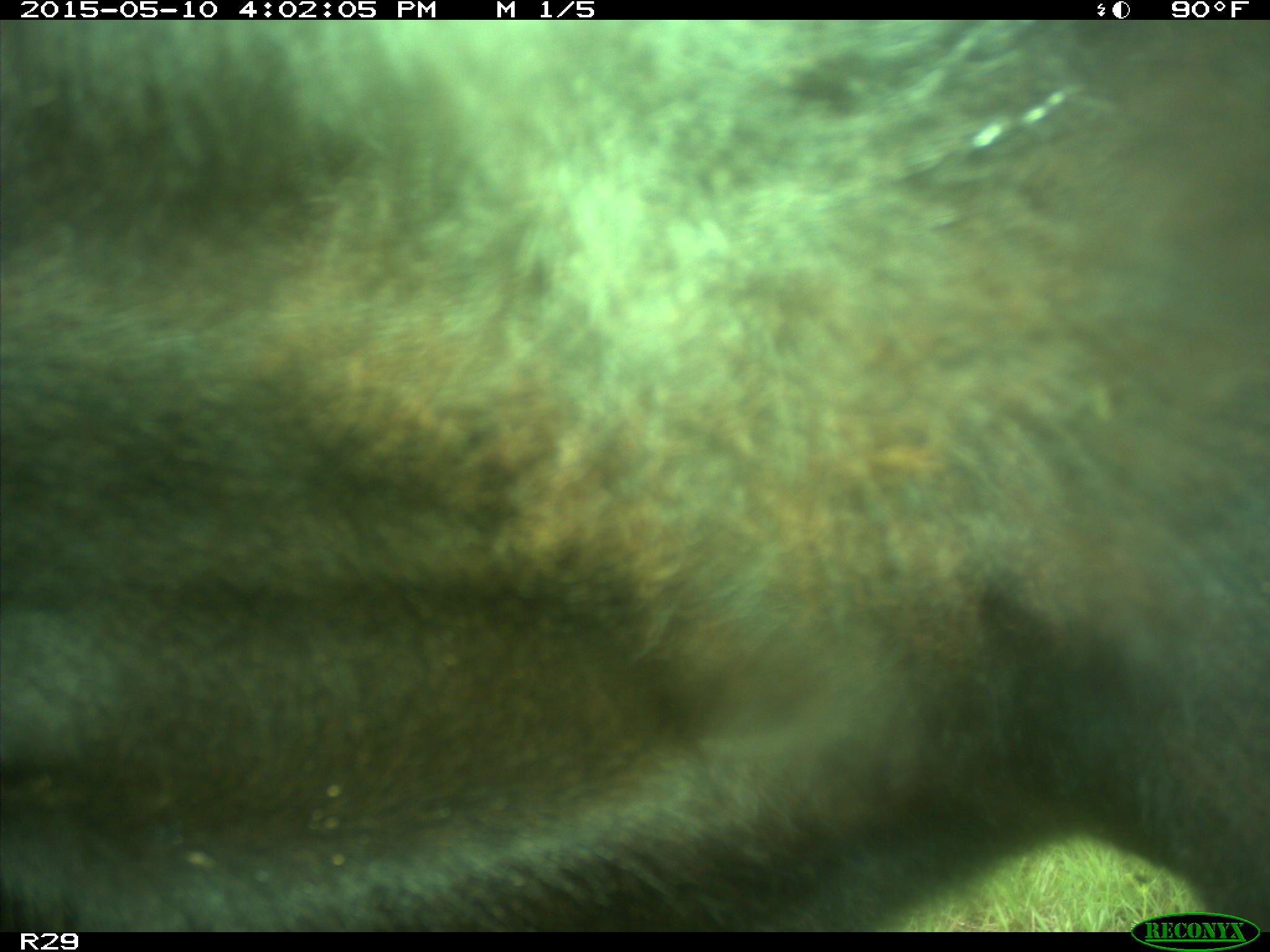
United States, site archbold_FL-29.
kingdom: Animalia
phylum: Chordata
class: Mammalia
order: Artiodactyla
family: Bovidae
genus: Bos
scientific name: Bos taurus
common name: domestic cow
Bos taurus (domestic cow).